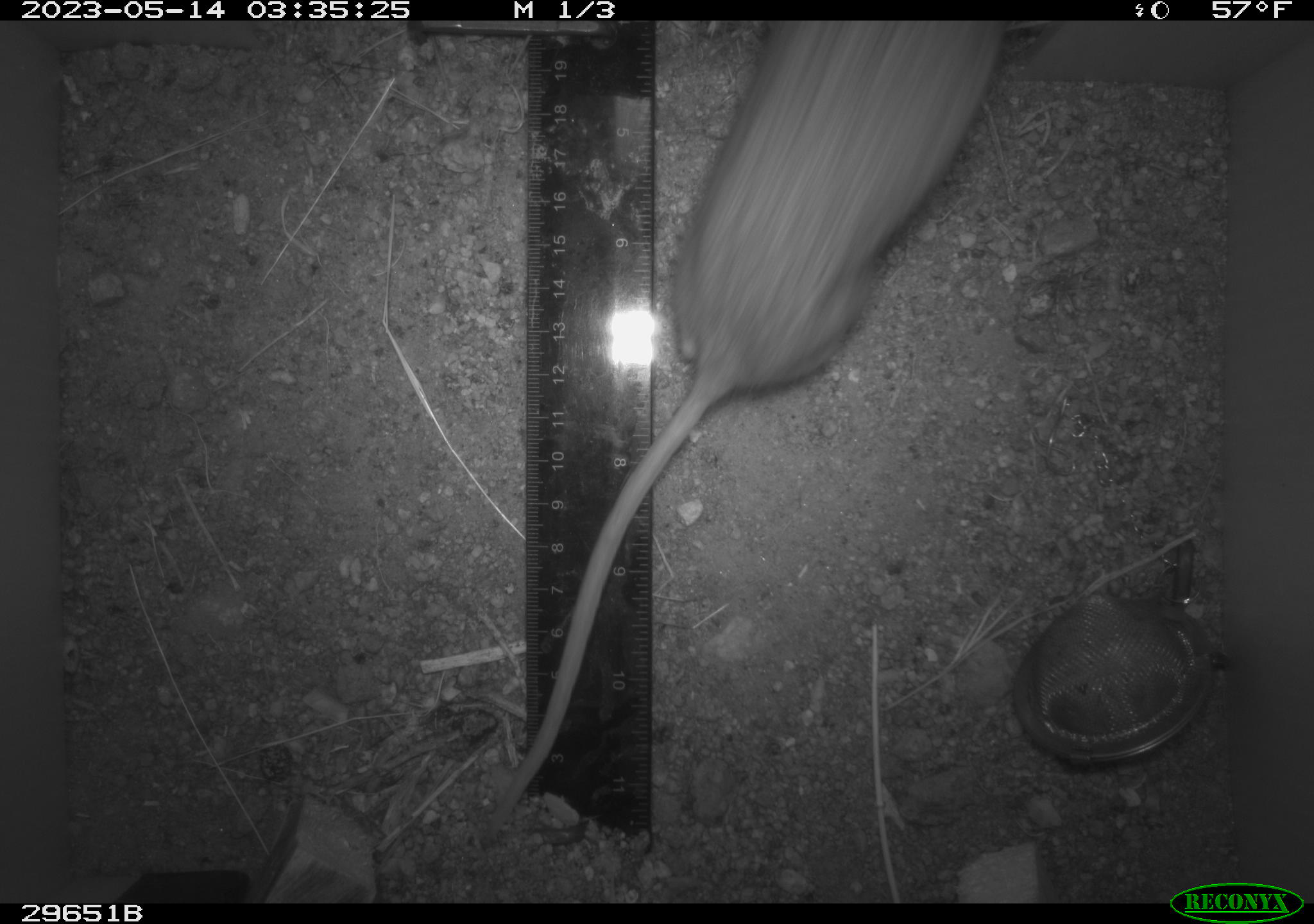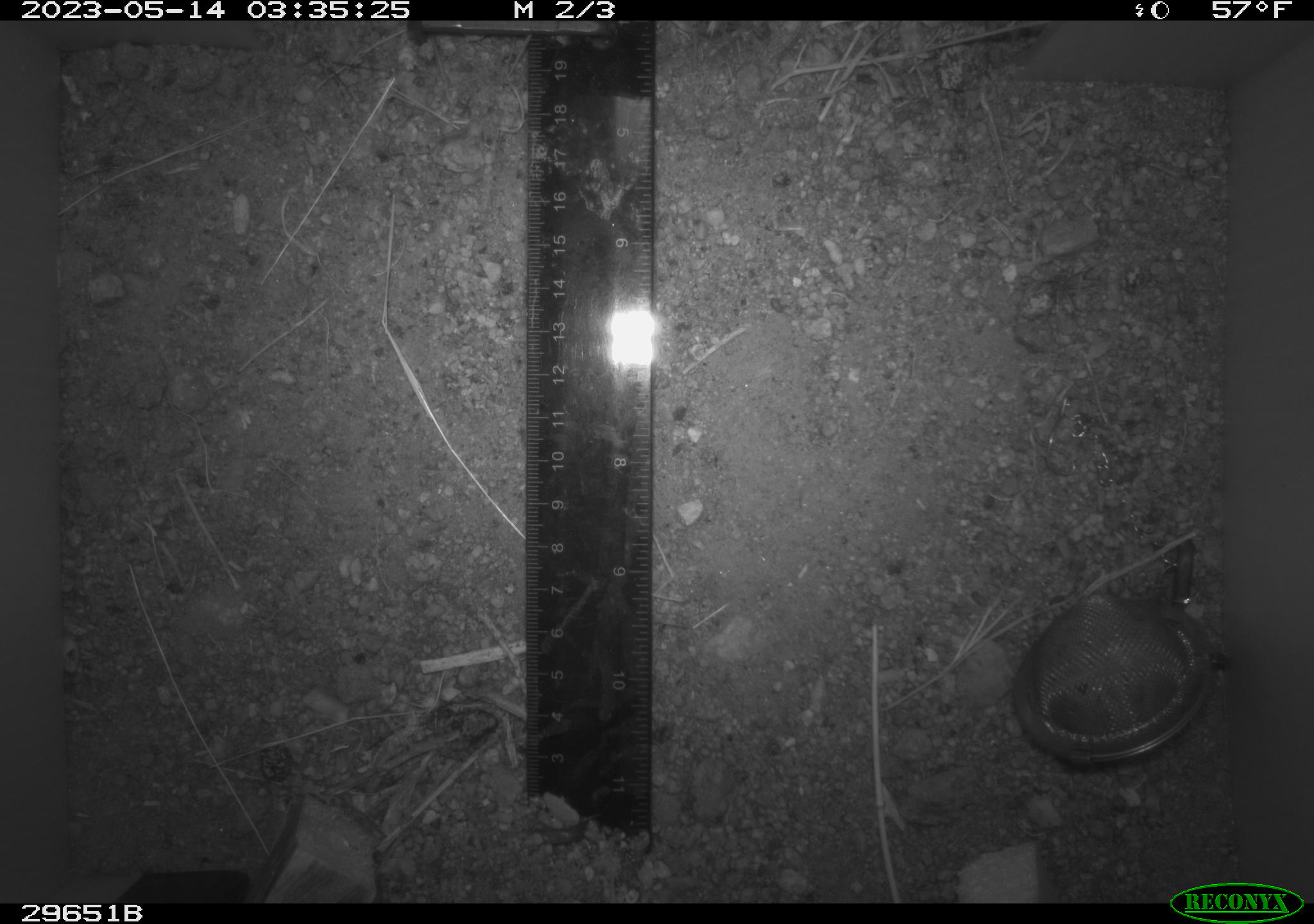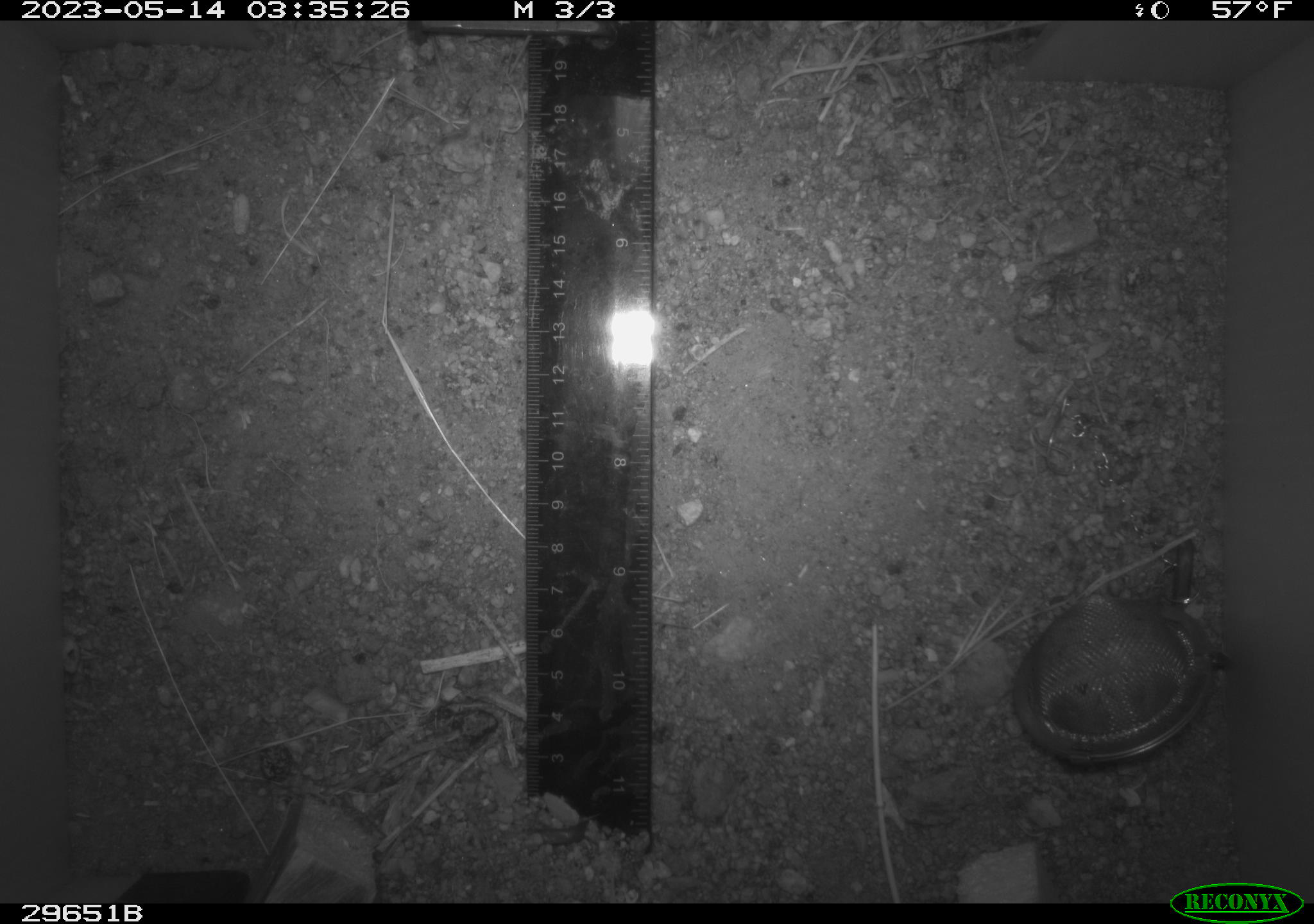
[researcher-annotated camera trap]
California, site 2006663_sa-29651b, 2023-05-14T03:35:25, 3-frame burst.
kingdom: Animalia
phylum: Chordata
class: Mammalia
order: Rodentia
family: Cricetidae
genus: Neotoma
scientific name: Neotoma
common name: pack rat or woodrat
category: neotoma species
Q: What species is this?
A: Neotoma species (pack rat or woodrat) (Neotoma).